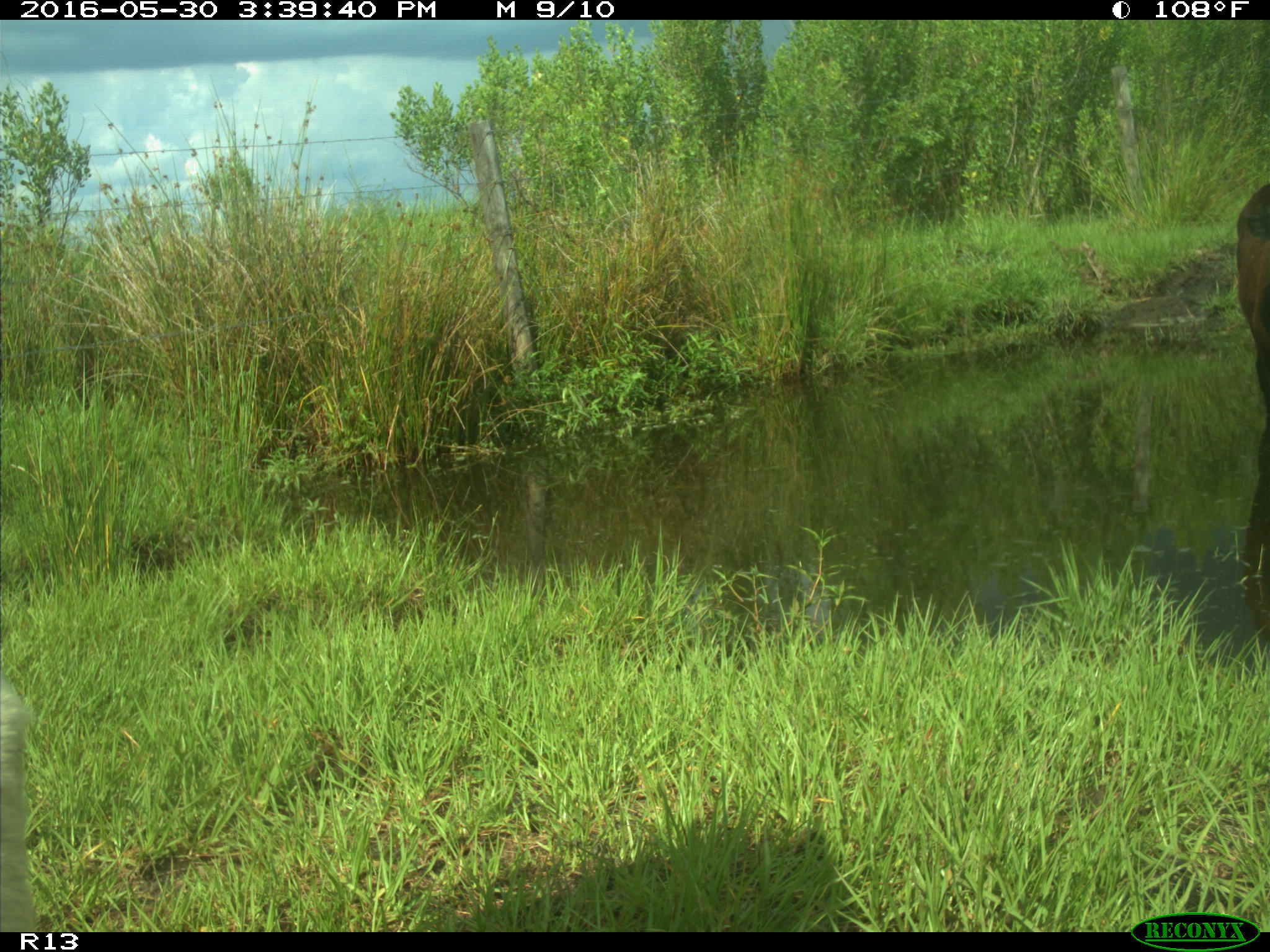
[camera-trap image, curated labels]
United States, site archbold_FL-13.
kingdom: Animalia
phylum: Chordata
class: Mammalia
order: Artiodactyla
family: Bovidae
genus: Bos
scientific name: Bos taurus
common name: domestic cow